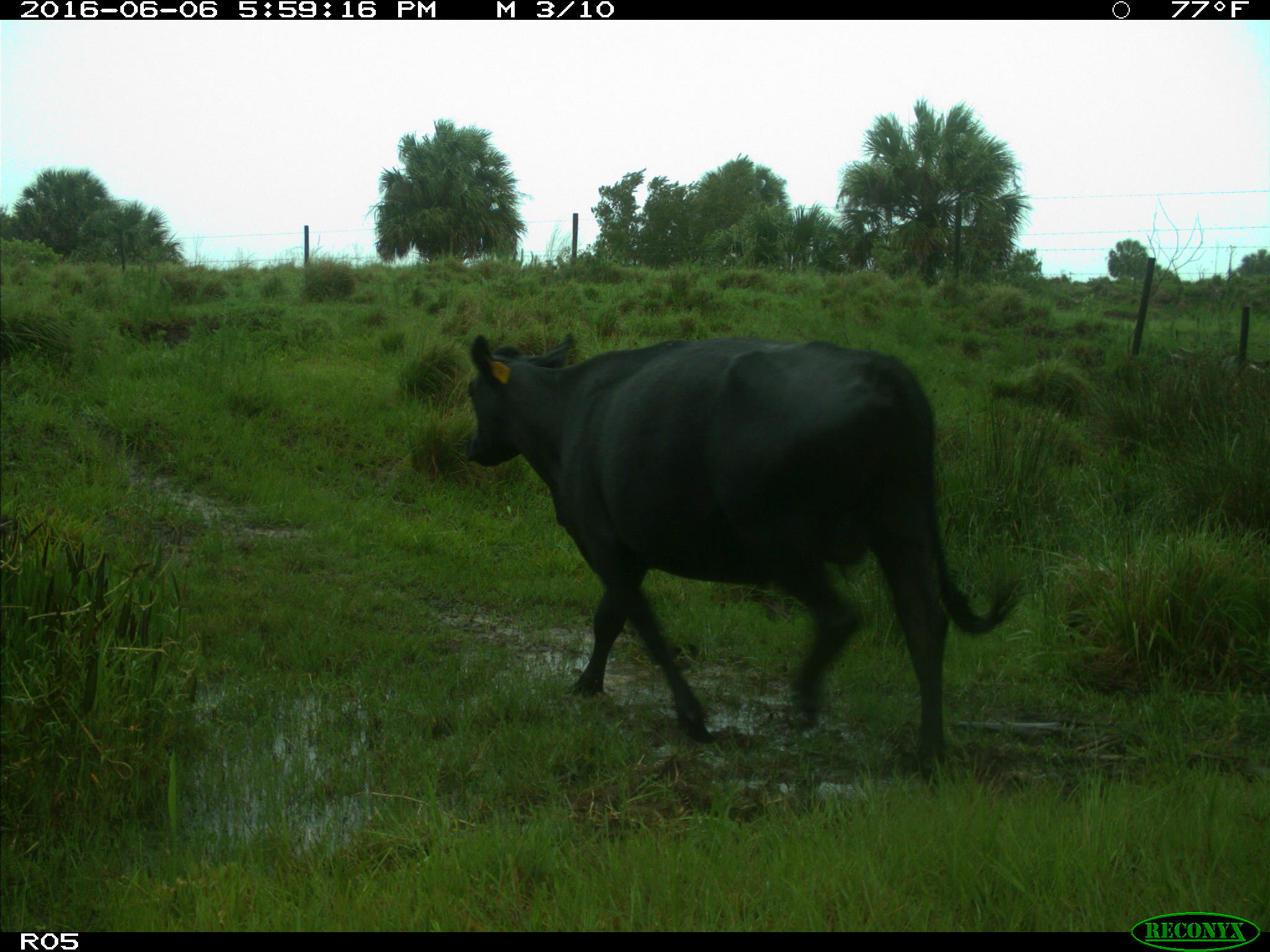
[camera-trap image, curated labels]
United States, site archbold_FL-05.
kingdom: Animalia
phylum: Chordata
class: Mammalia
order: Artiodactyla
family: Bovidae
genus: Bos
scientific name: Bos taurus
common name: domestic cow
Bos taurus (domestic cow).